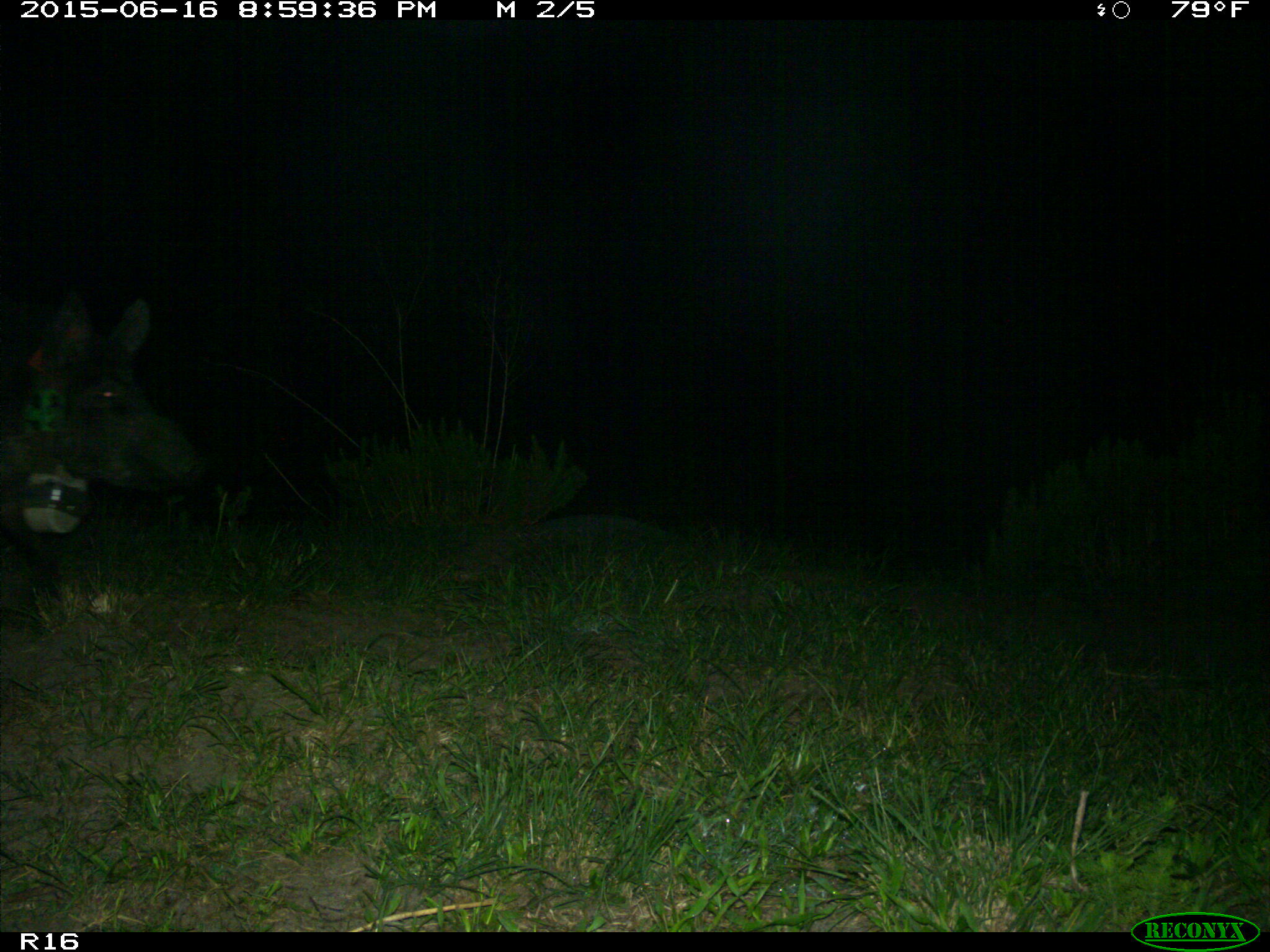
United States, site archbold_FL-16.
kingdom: Animalia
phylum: Chordata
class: Mammalia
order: Artiodactyla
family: Suidae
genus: Sus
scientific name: Sus scrofa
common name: wild boar